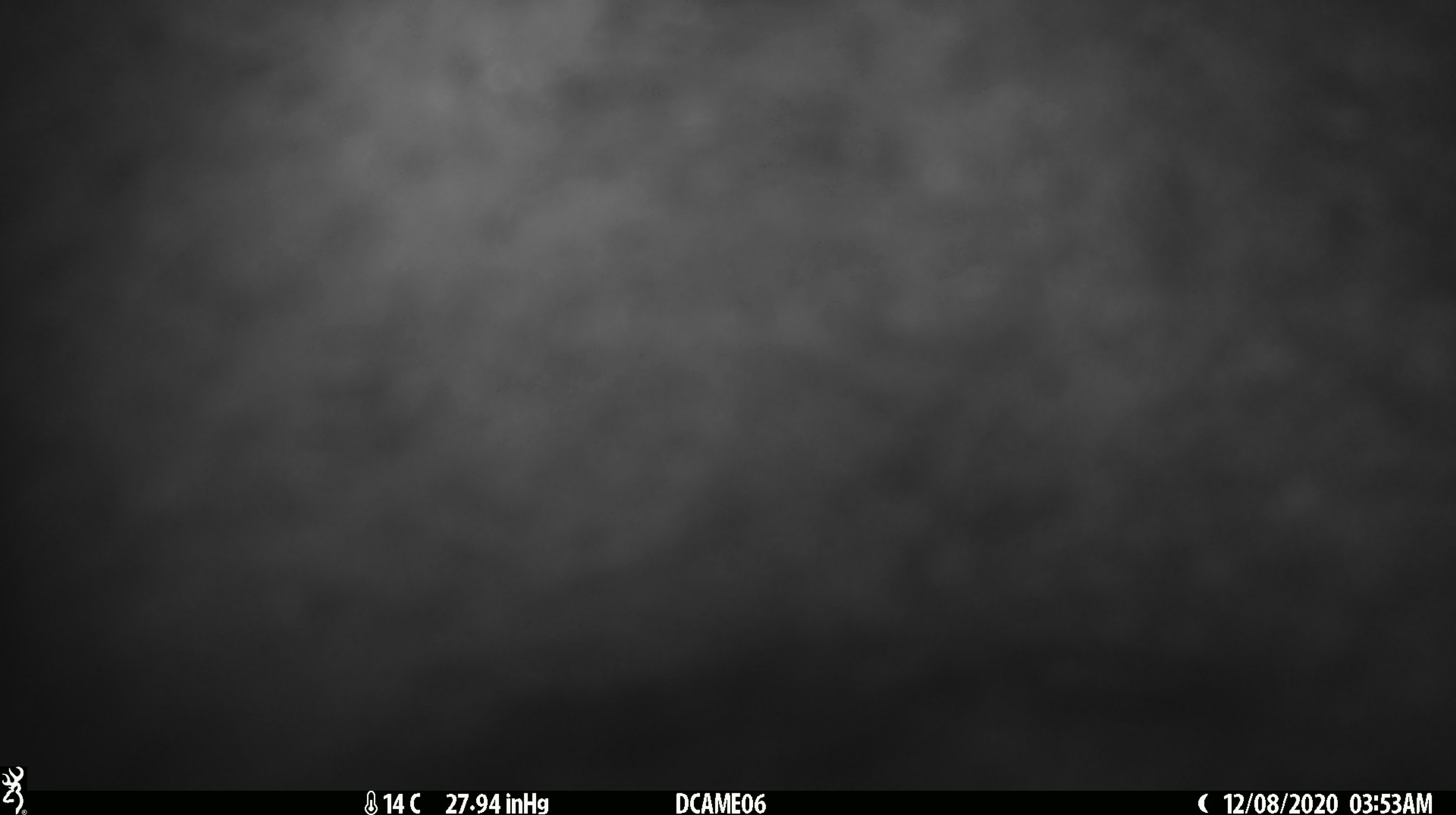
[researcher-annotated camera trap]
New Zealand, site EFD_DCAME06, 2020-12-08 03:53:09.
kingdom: Animalia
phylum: Chordata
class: Mammalia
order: Diprotodontia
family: Phalangeridae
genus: Trichosurus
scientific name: Trichosurus vulpecula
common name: common brushtail possum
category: possum